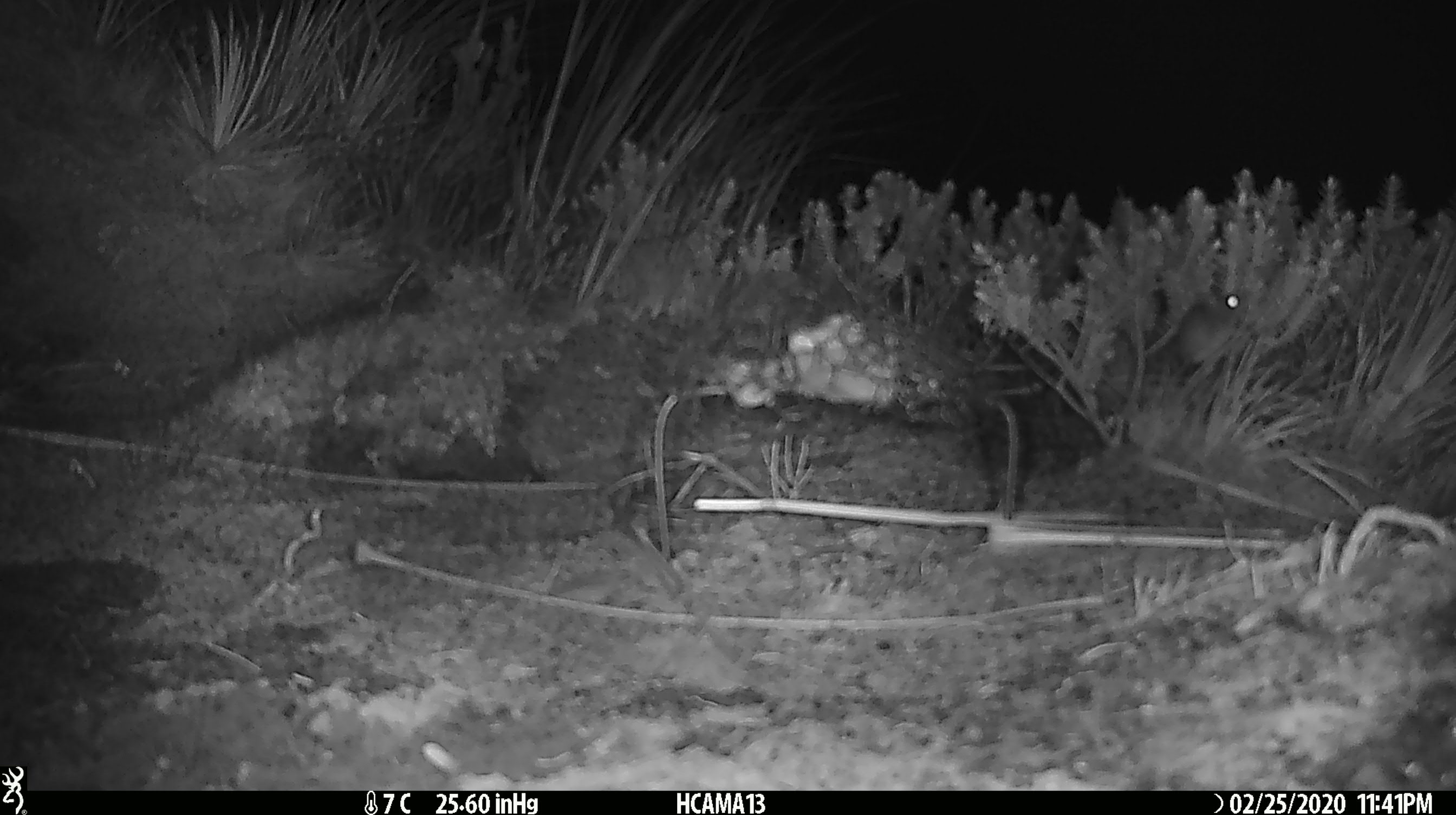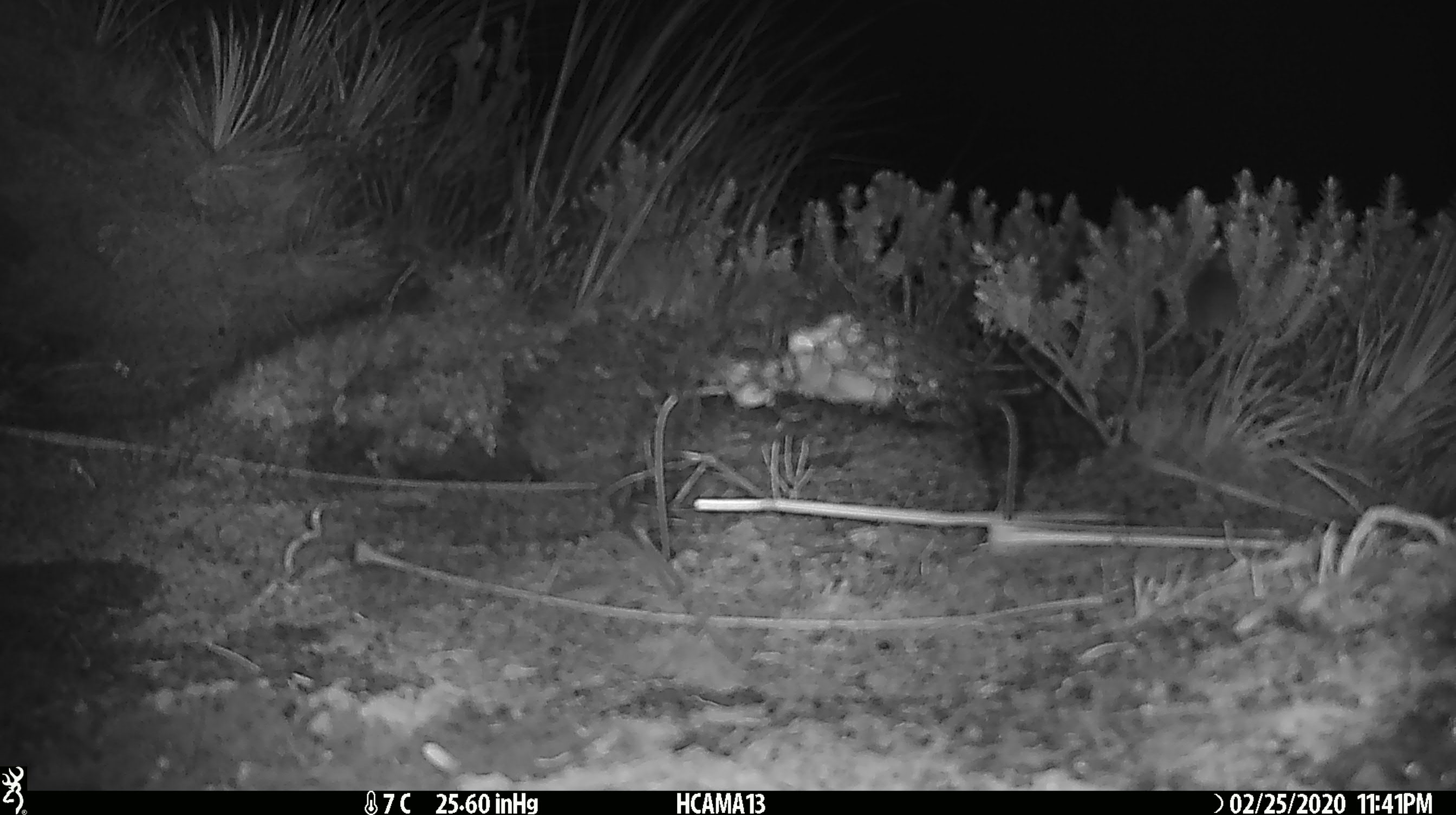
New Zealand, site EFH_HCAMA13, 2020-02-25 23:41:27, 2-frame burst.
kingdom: Animalia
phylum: Chordata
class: Mammalia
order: Rodentia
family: Muridae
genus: Mus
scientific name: Mus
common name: mouse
Mouse (Mus).